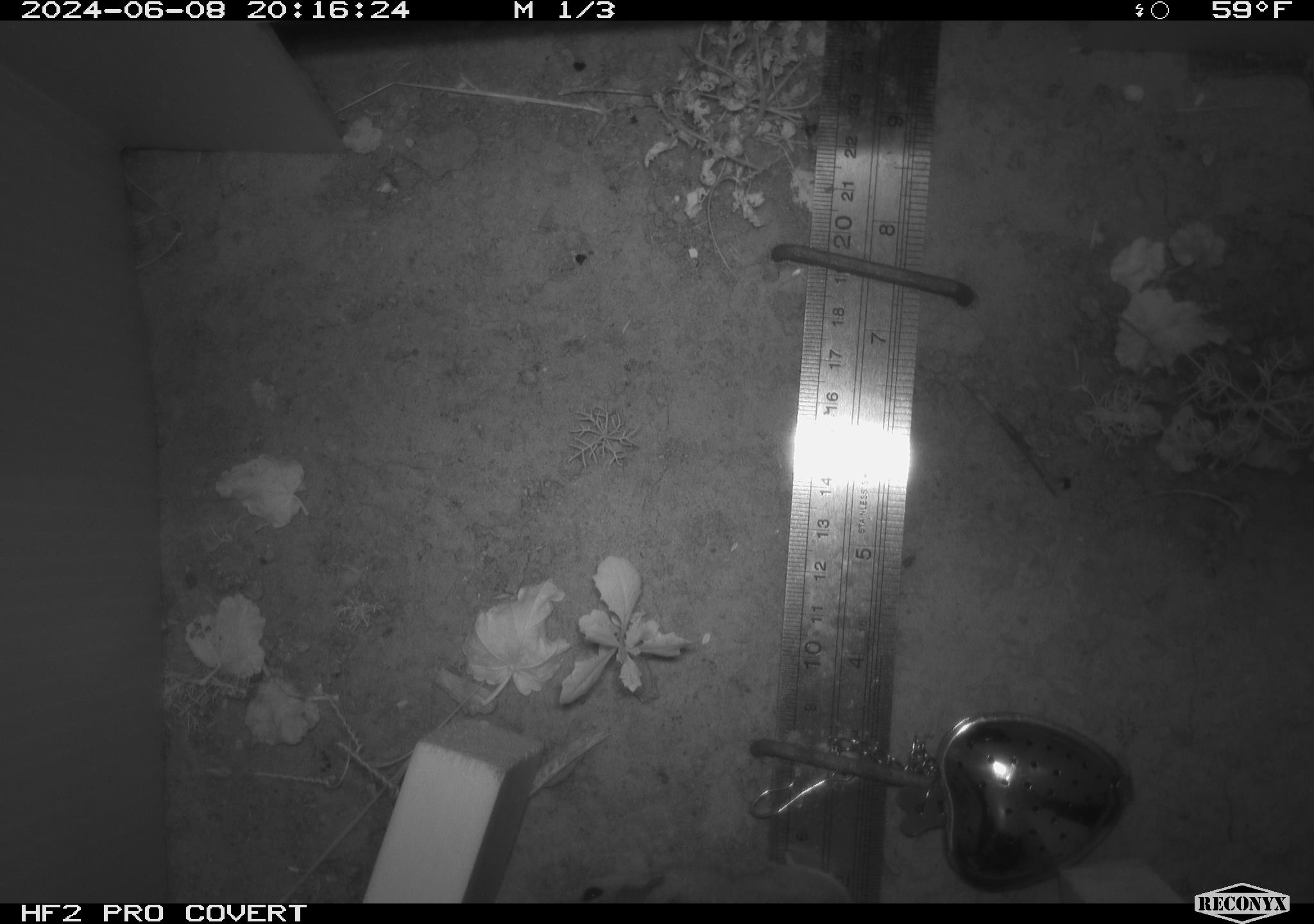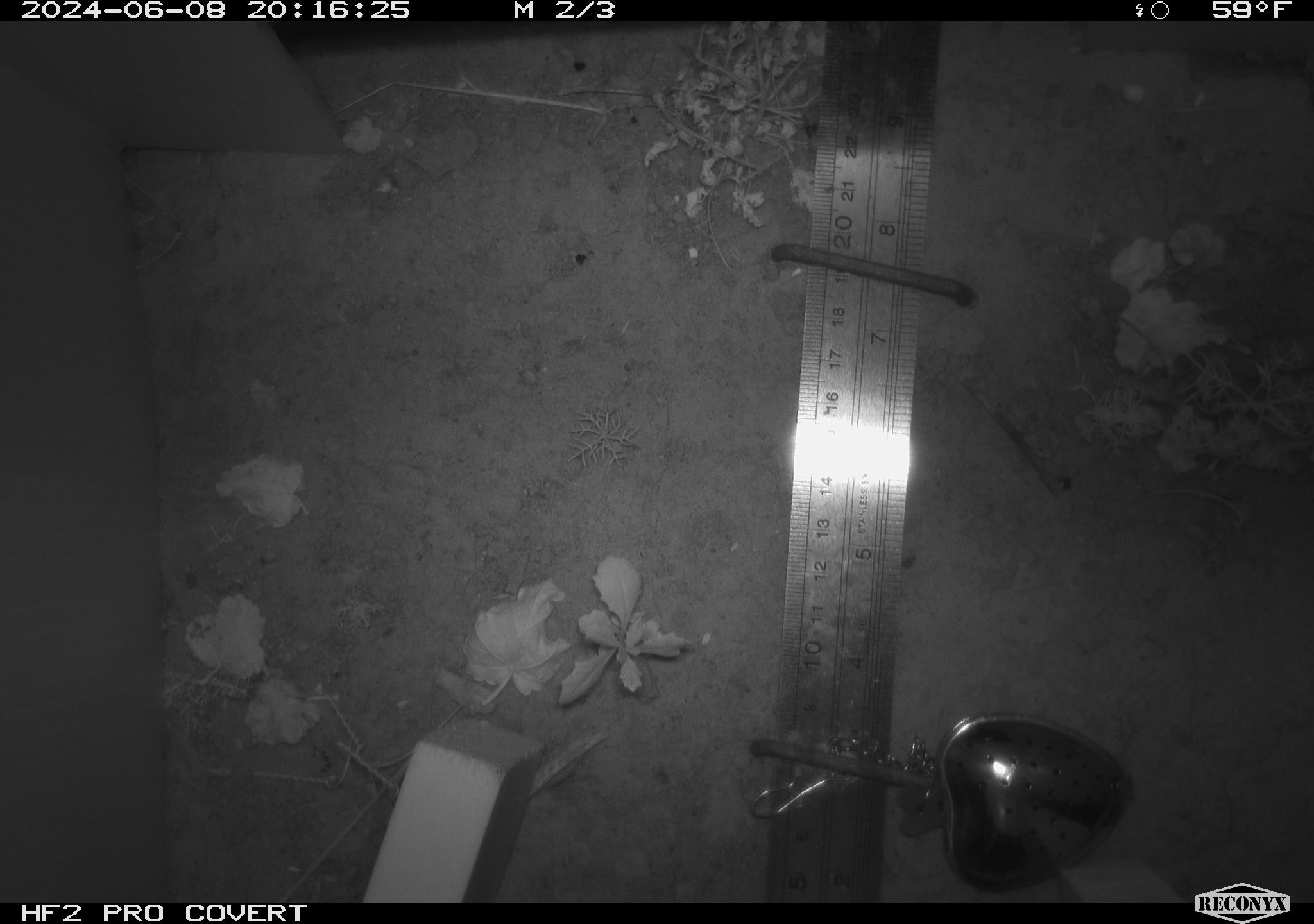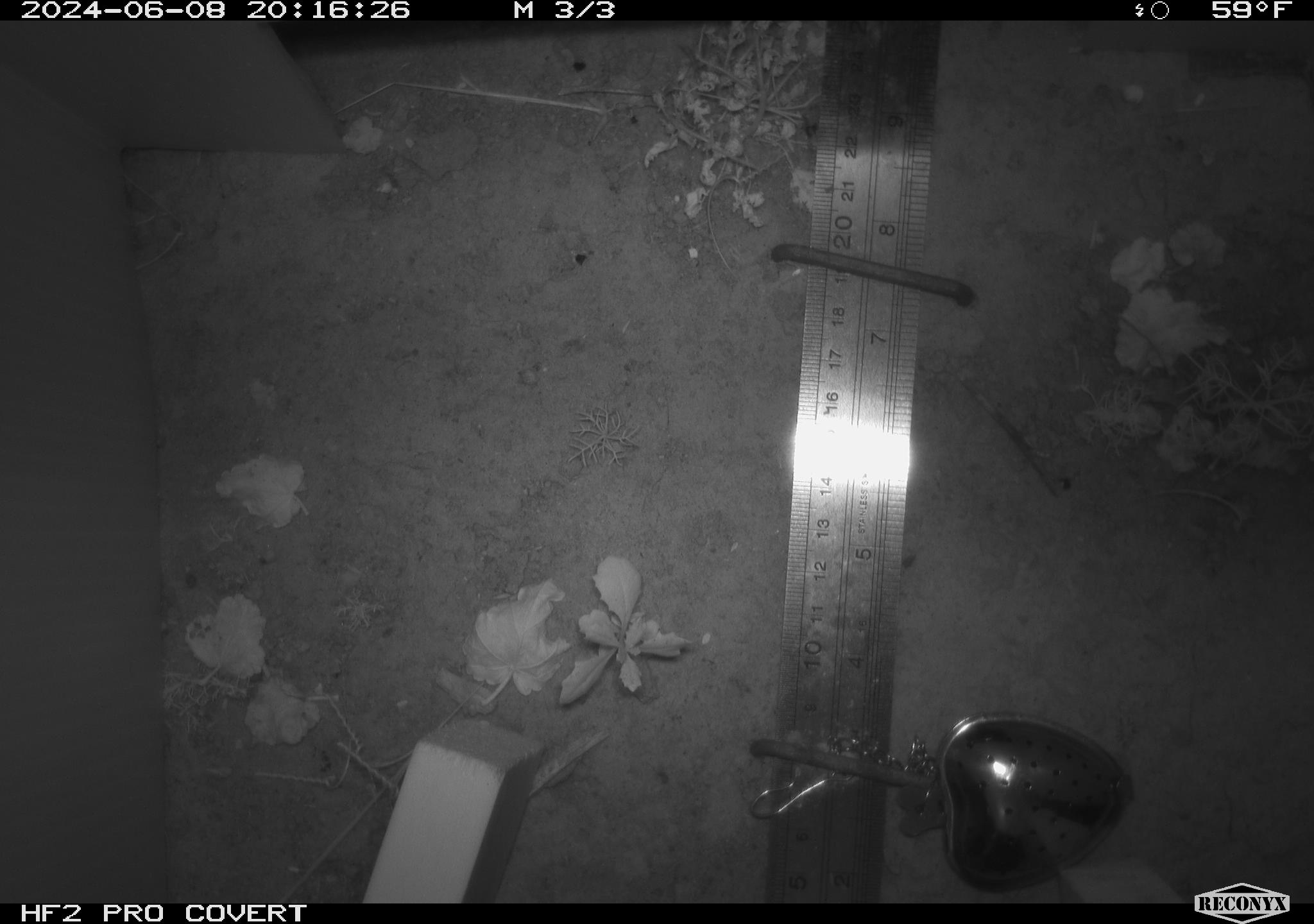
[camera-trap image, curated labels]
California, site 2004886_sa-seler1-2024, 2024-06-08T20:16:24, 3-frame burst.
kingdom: Animalia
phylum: Chordata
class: Mammalia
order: Rodentia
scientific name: Rodentia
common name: mouse species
Mouse species (Rodentia).